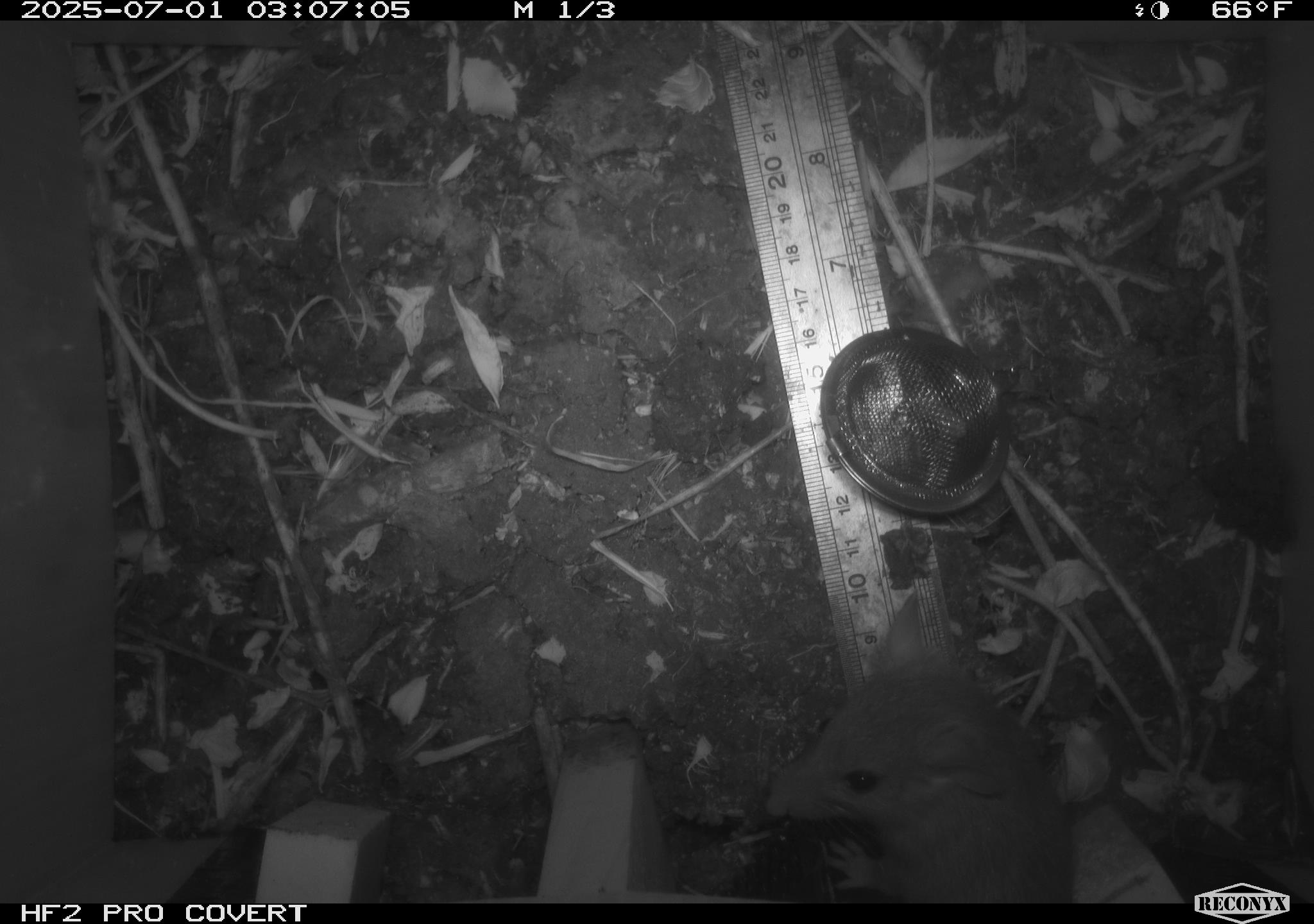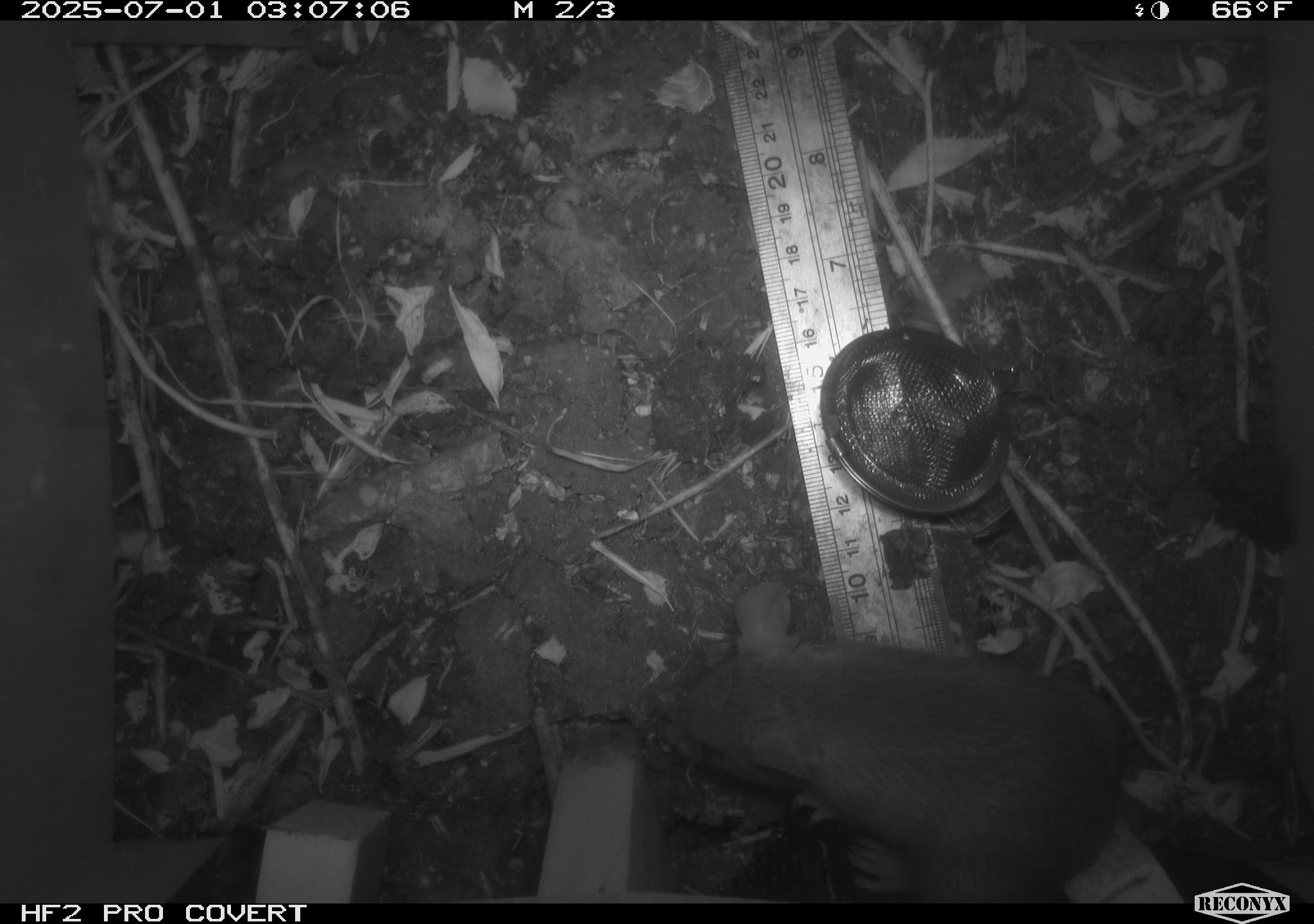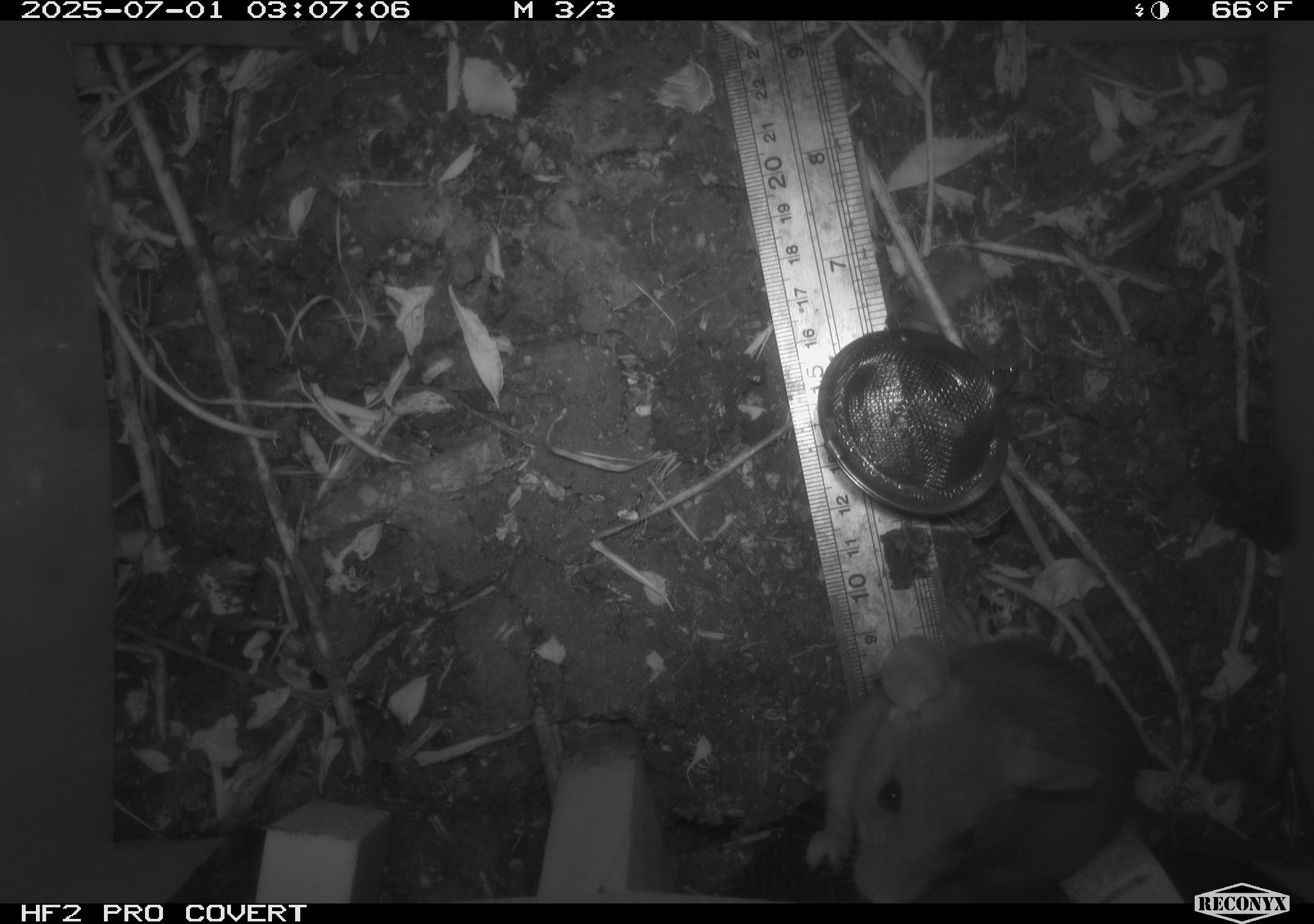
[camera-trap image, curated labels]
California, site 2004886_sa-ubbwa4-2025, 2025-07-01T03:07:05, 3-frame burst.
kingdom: Animalia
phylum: Chordata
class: Mammalia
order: Rodentia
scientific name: Rodentia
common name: rodent